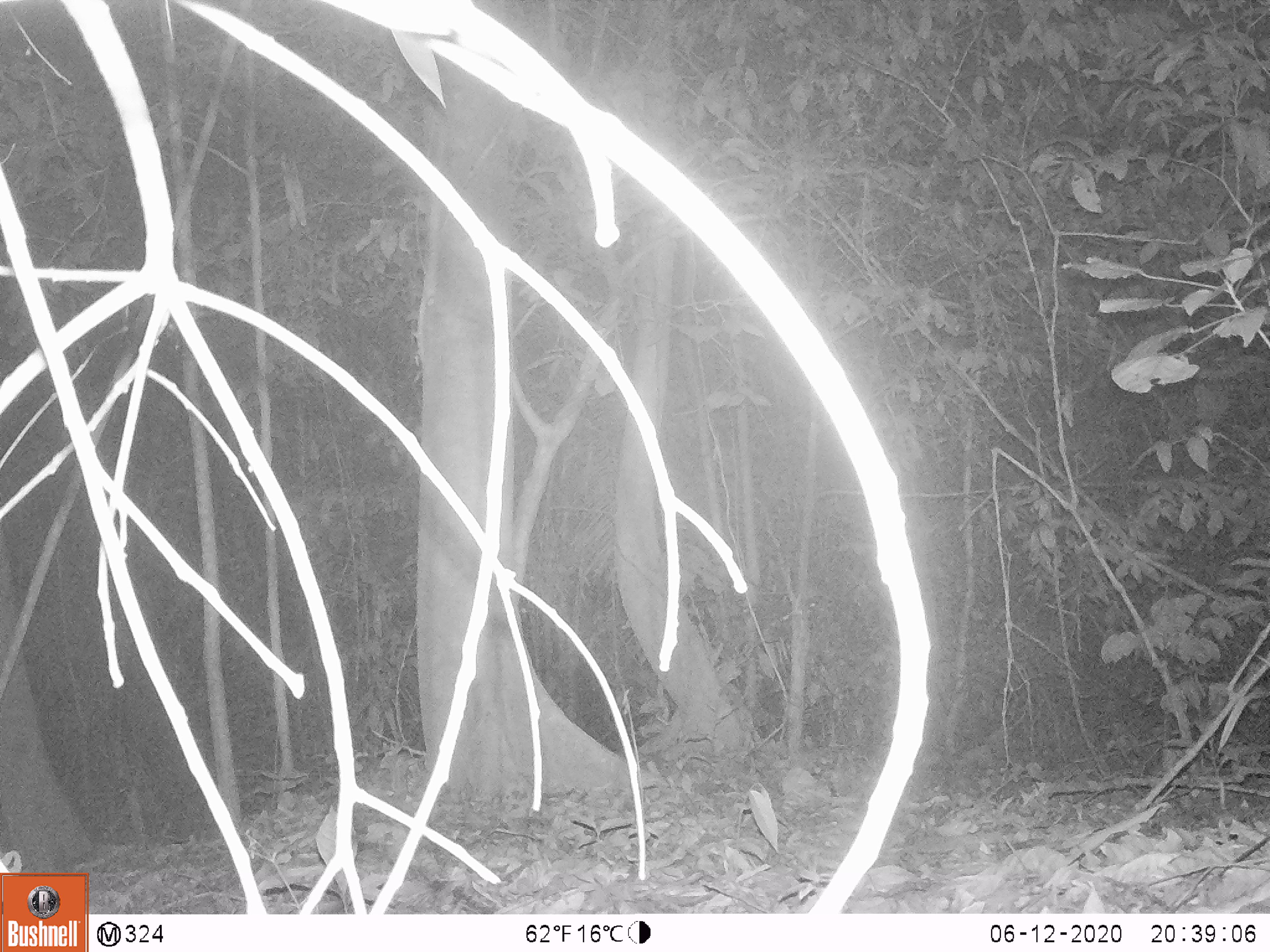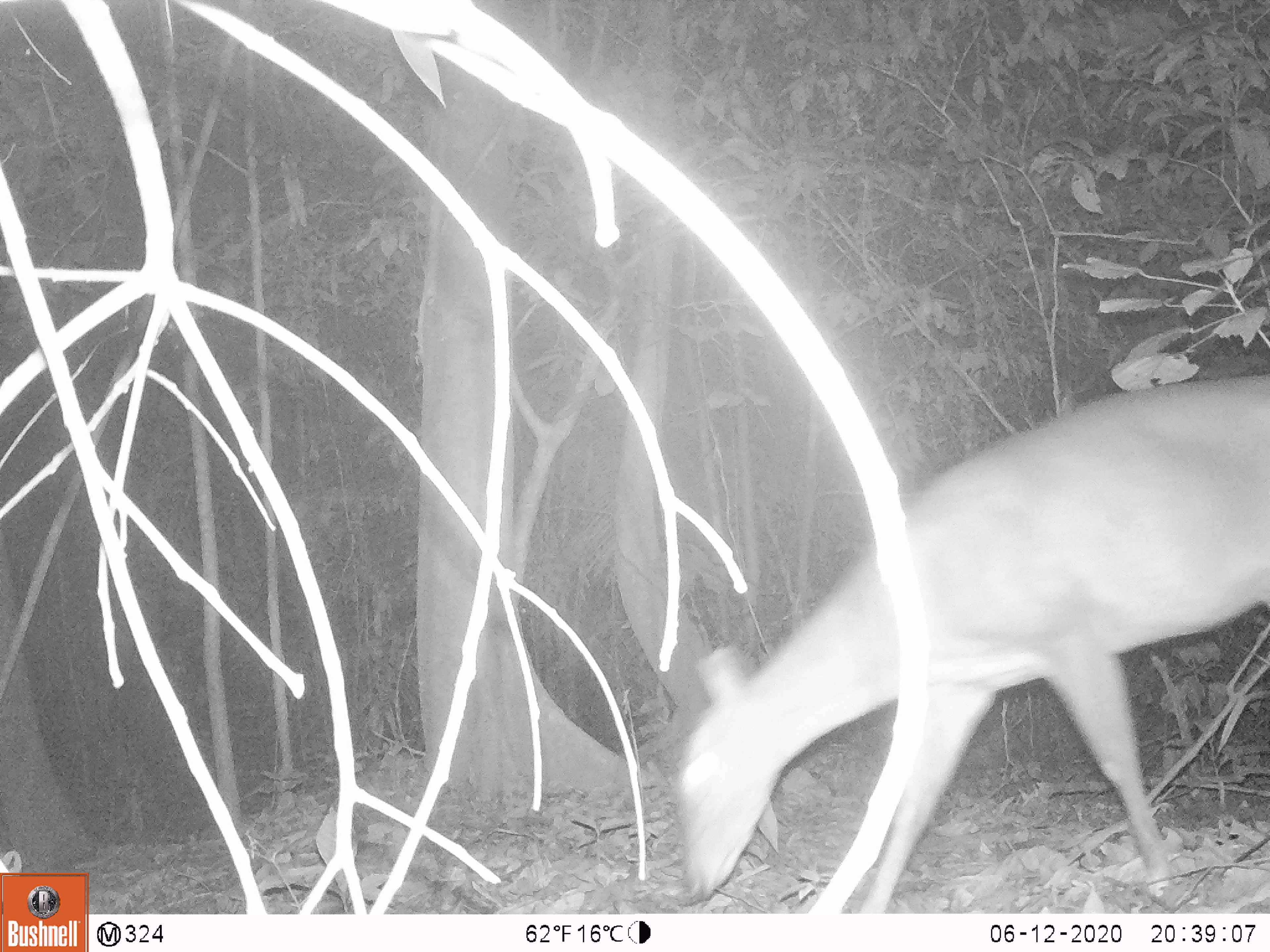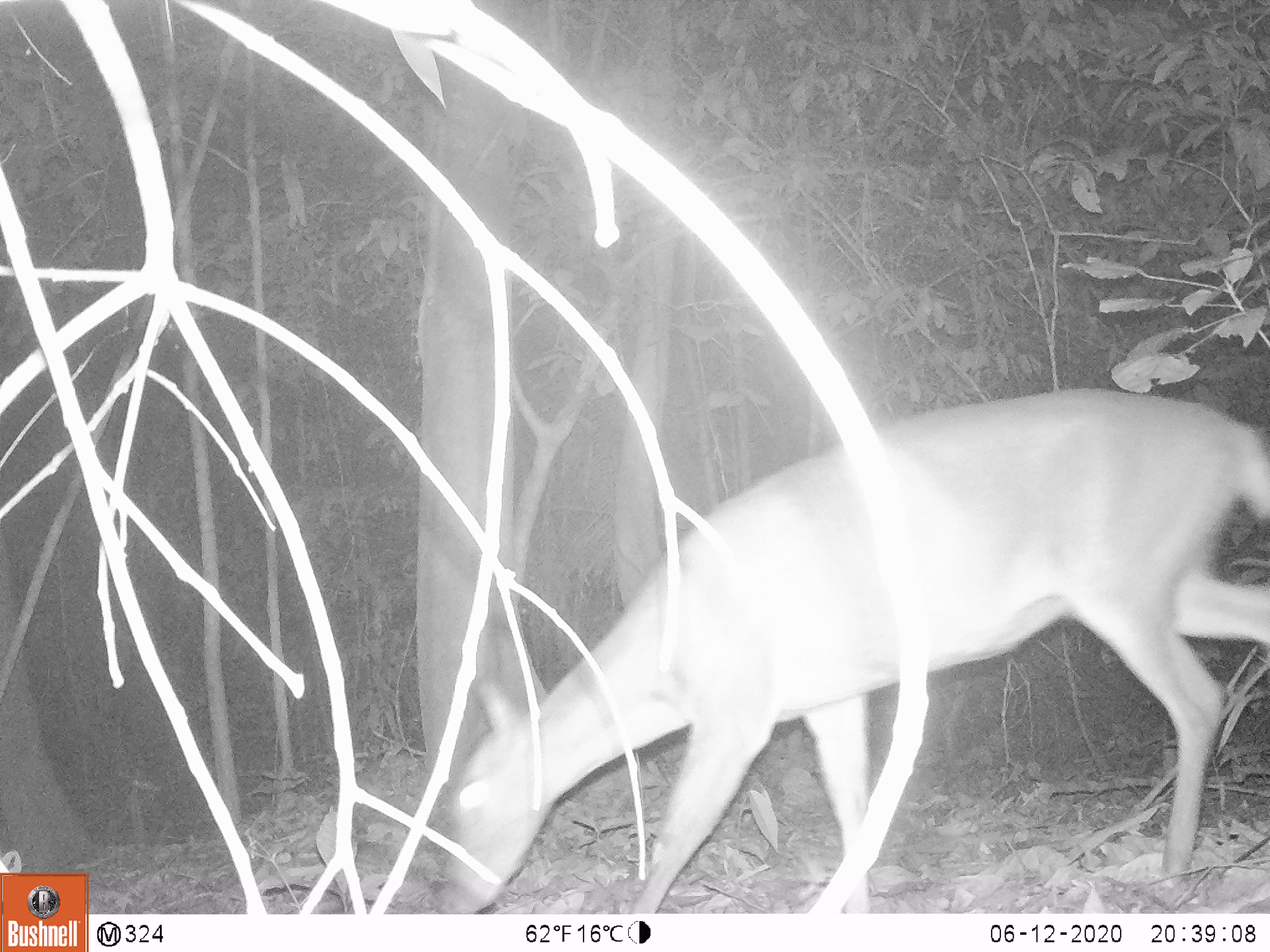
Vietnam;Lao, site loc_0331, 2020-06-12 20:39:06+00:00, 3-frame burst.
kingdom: Animalia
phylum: Chordata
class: Mammalia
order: Artiodactyla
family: Cervidae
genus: Muntiacus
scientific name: Muntiacus vuquangensis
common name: large-antlered muntjac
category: large antlered muntjac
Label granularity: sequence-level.